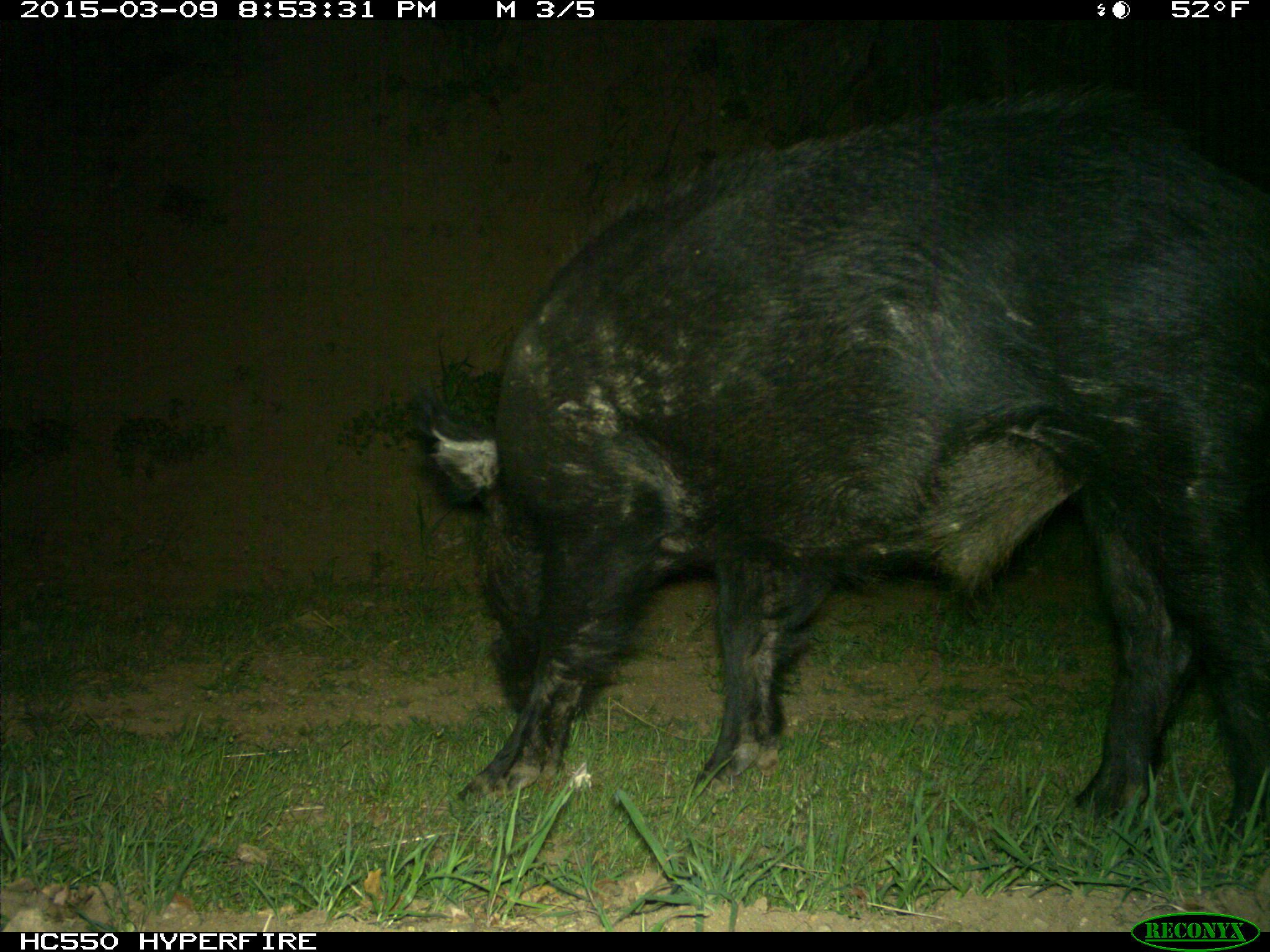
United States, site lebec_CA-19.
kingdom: Animalia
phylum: Chordata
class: Mammalia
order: Artiodactyla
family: Suidae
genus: Sus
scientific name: Sus scrofa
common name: wild boar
Sus scrofa (wild boar).